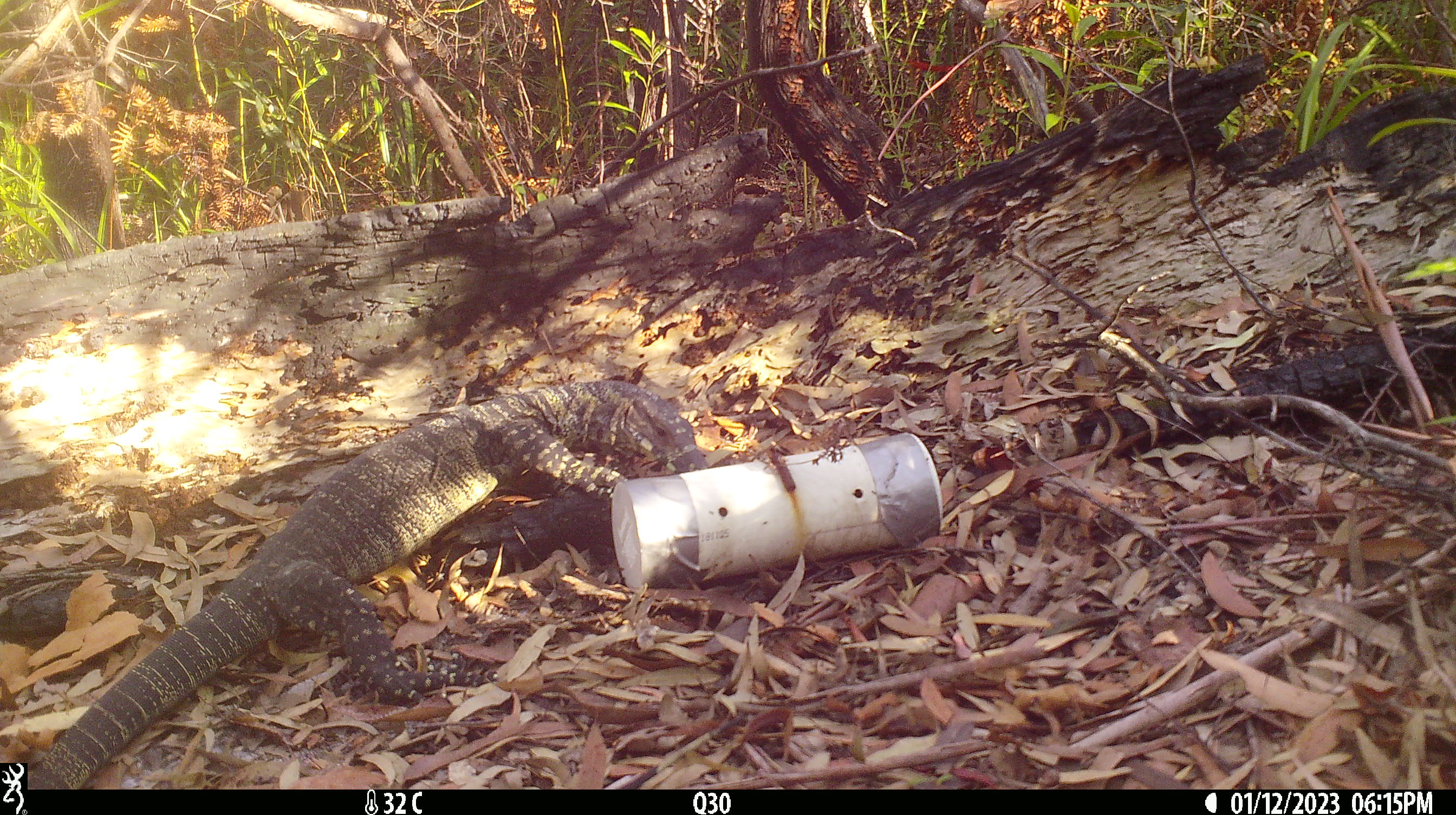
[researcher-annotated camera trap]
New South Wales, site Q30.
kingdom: Animalia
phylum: Chordata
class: Reptilia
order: Squamata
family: Varanidae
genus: Varanus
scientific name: Varanus varius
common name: lace monitor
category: goanna